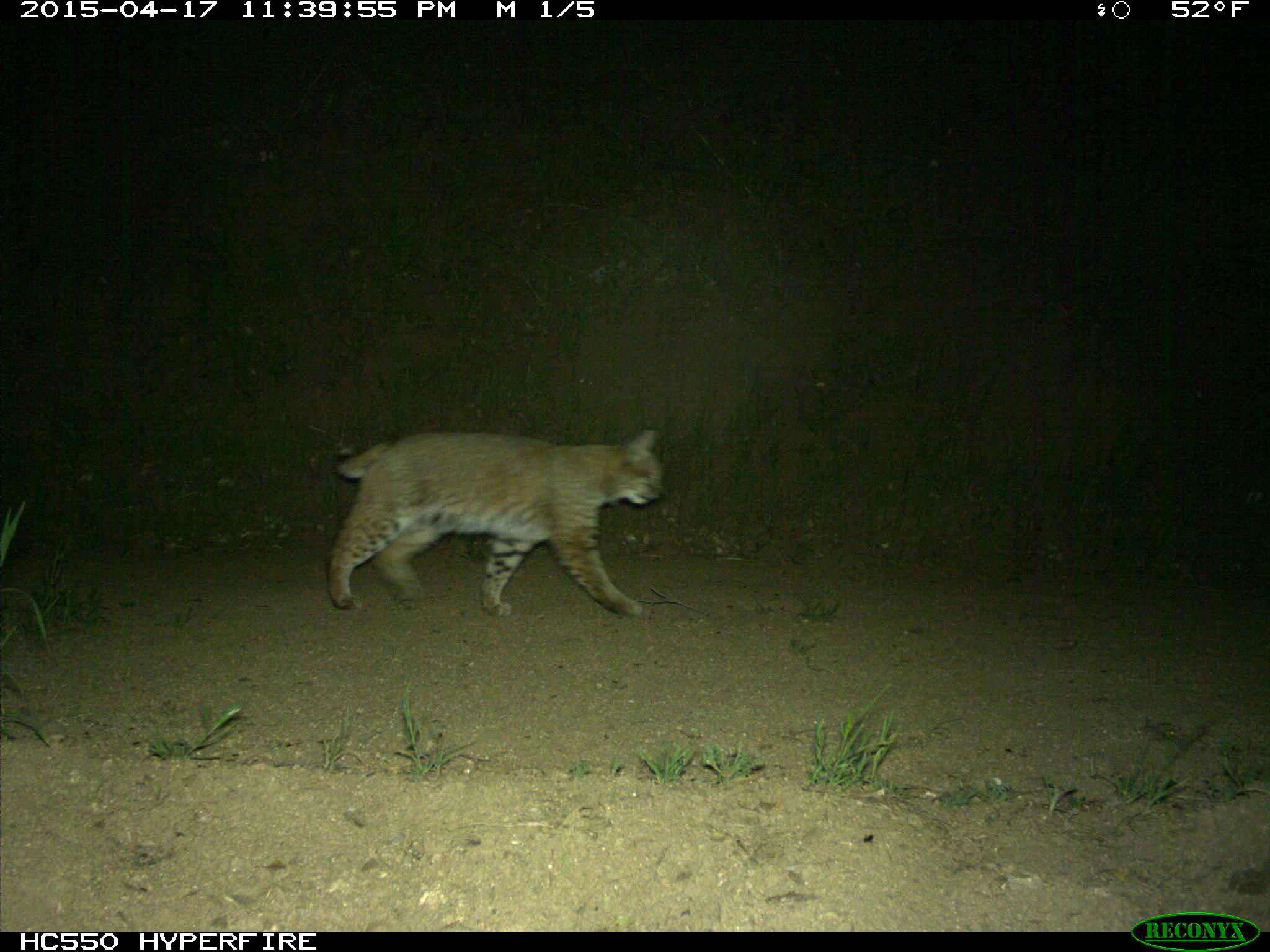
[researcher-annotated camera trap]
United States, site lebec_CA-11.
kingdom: Animalia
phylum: Chordata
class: Mammalia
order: Carnivora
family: Felidae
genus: Lynx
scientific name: Lynx rufus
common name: bobcat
Lynx rufus (bobcat).